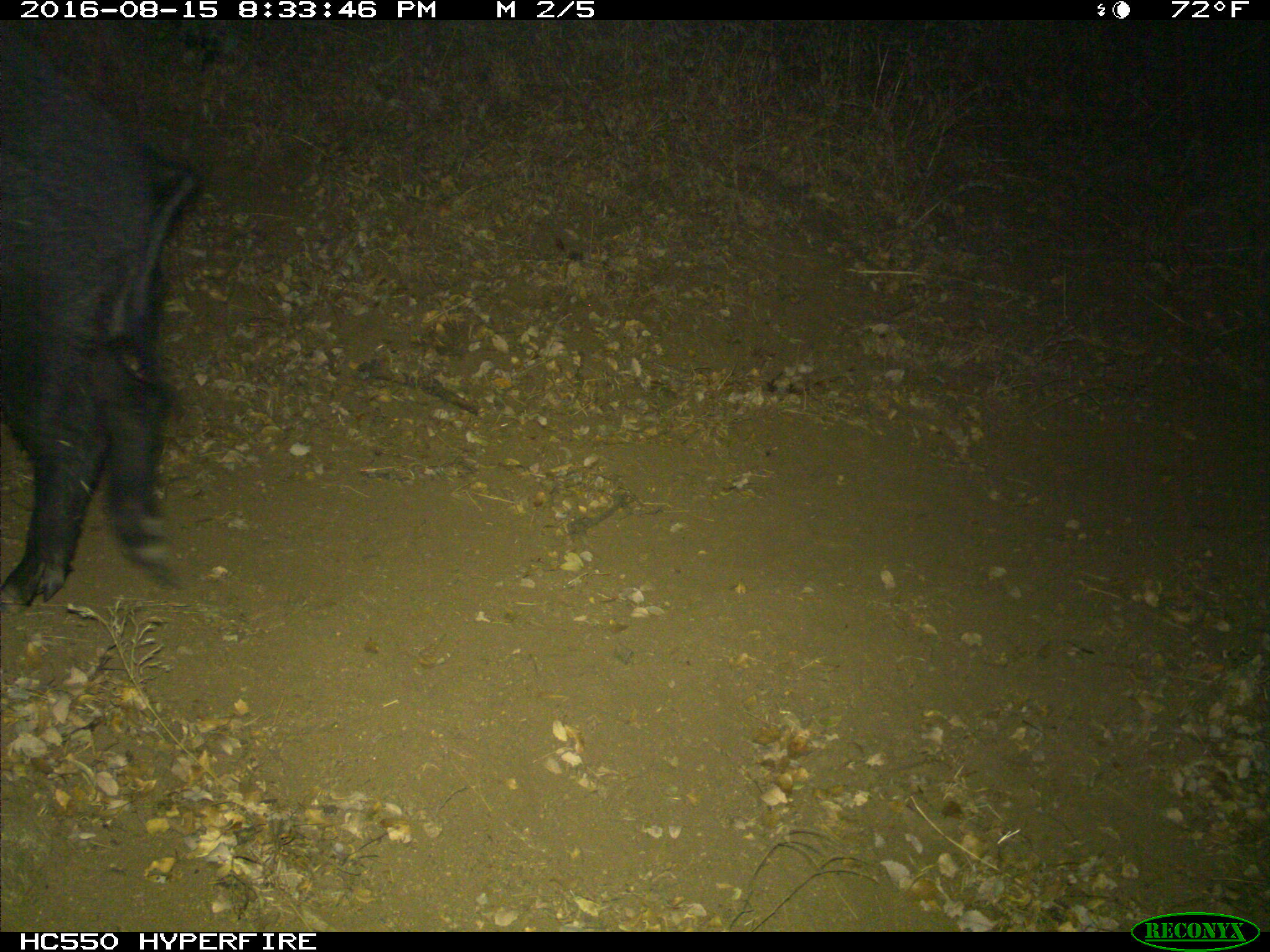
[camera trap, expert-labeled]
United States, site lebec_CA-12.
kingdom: Animalia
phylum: Chordata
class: Mammalia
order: Artiodactyla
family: Suidae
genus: Sus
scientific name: Sus scrofa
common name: wild boar